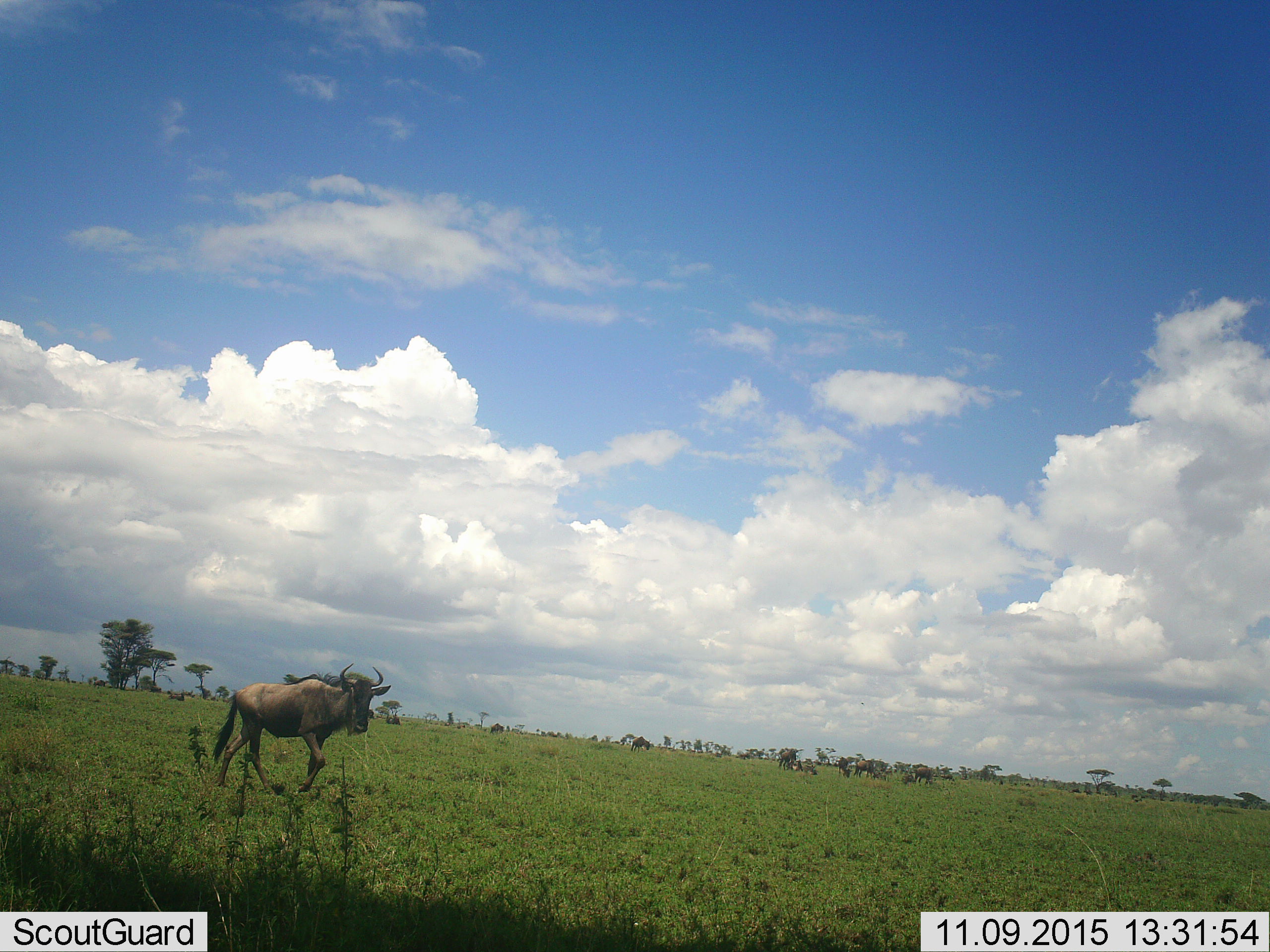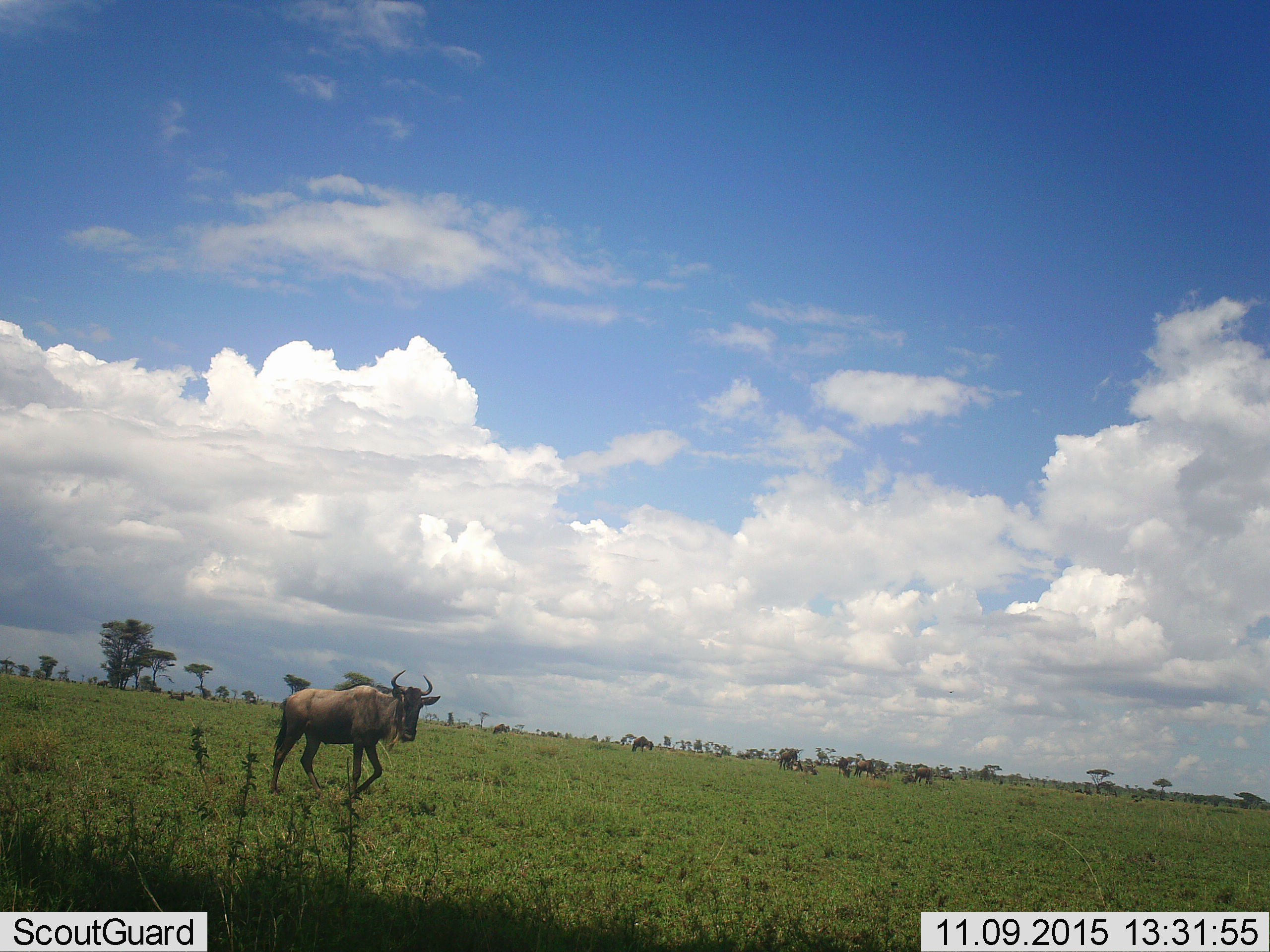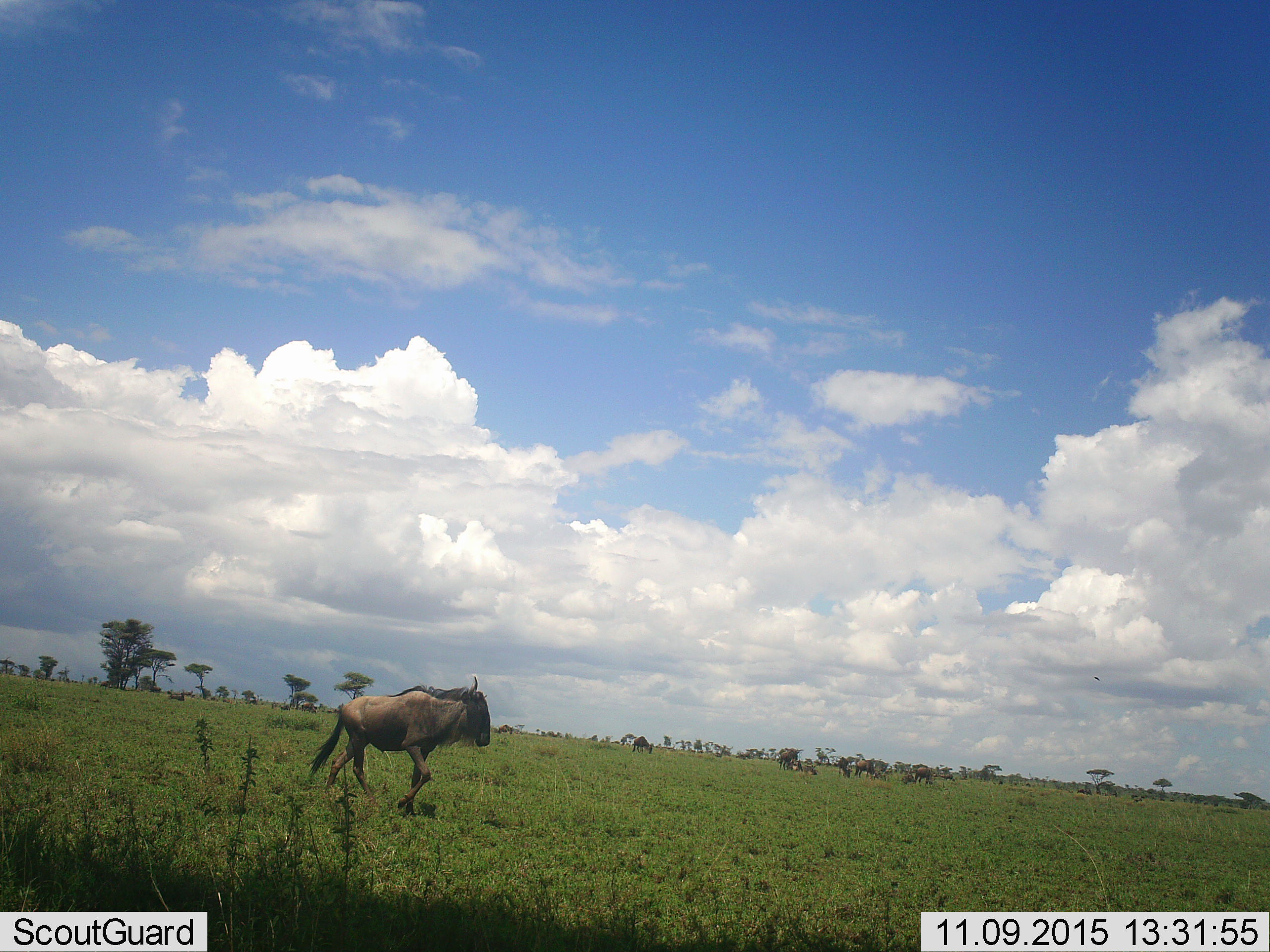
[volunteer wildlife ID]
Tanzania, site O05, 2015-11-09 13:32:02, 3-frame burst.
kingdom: Animalia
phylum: Chordata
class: Mammalia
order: Artiodactyla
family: Bovidae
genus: Connochaetes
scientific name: Connochaetes taurinus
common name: blue wildebeest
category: wildebeest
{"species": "wildebeest (blue wildebeest) (Connochaetes taurinus)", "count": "11-50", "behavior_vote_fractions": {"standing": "38%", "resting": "25%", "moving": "100%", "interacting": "0%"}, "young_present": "12%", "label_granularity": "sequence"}